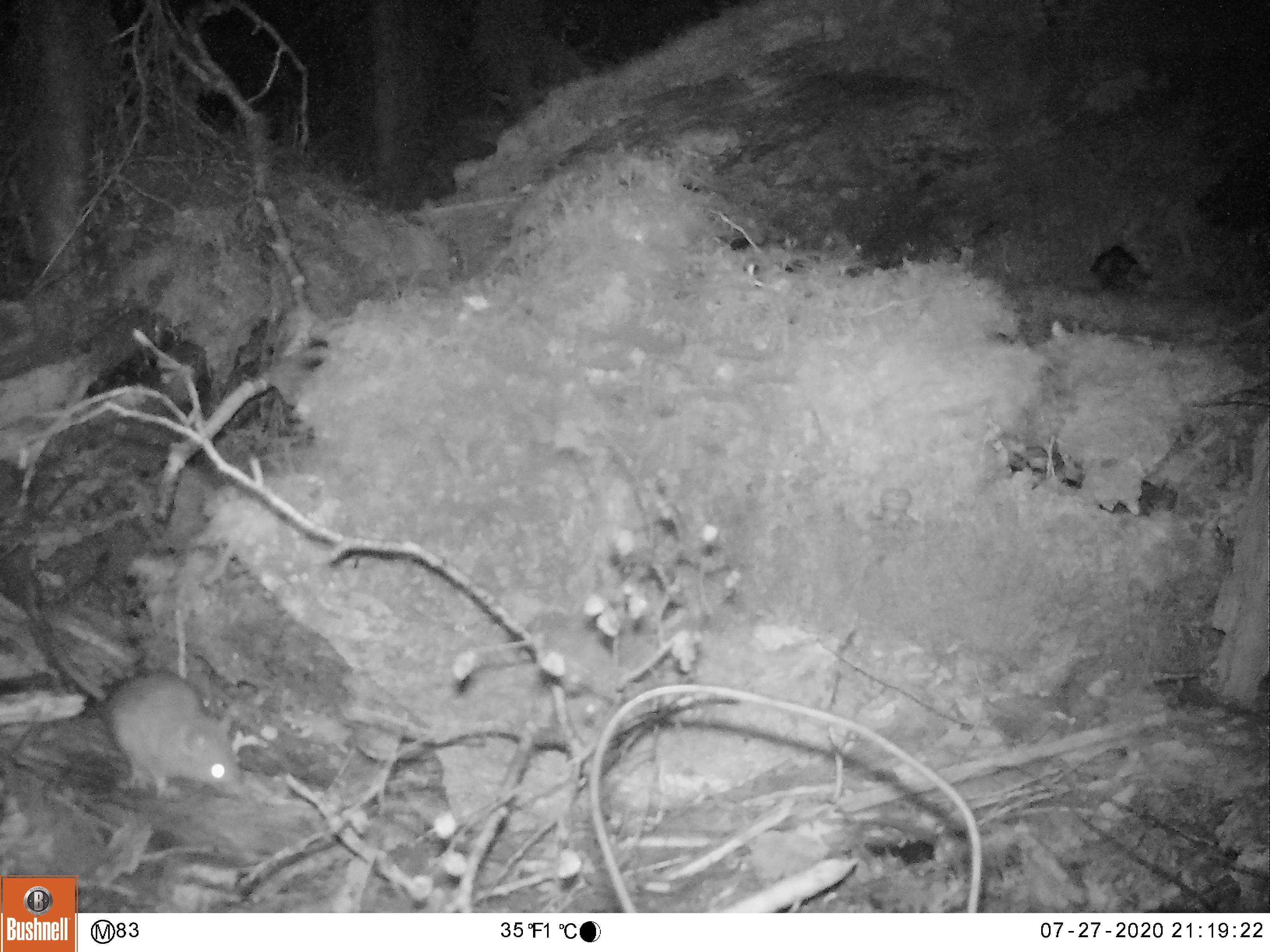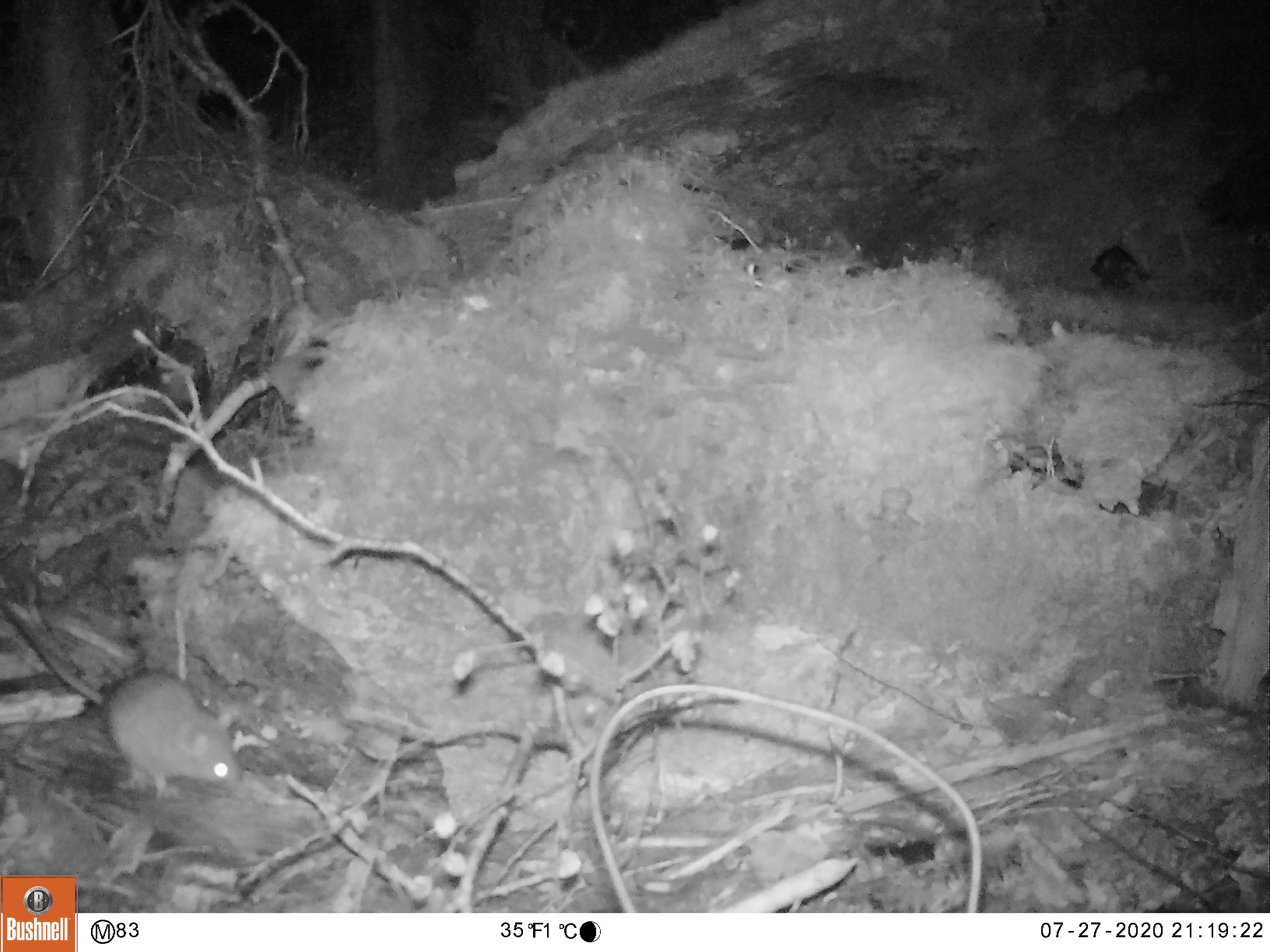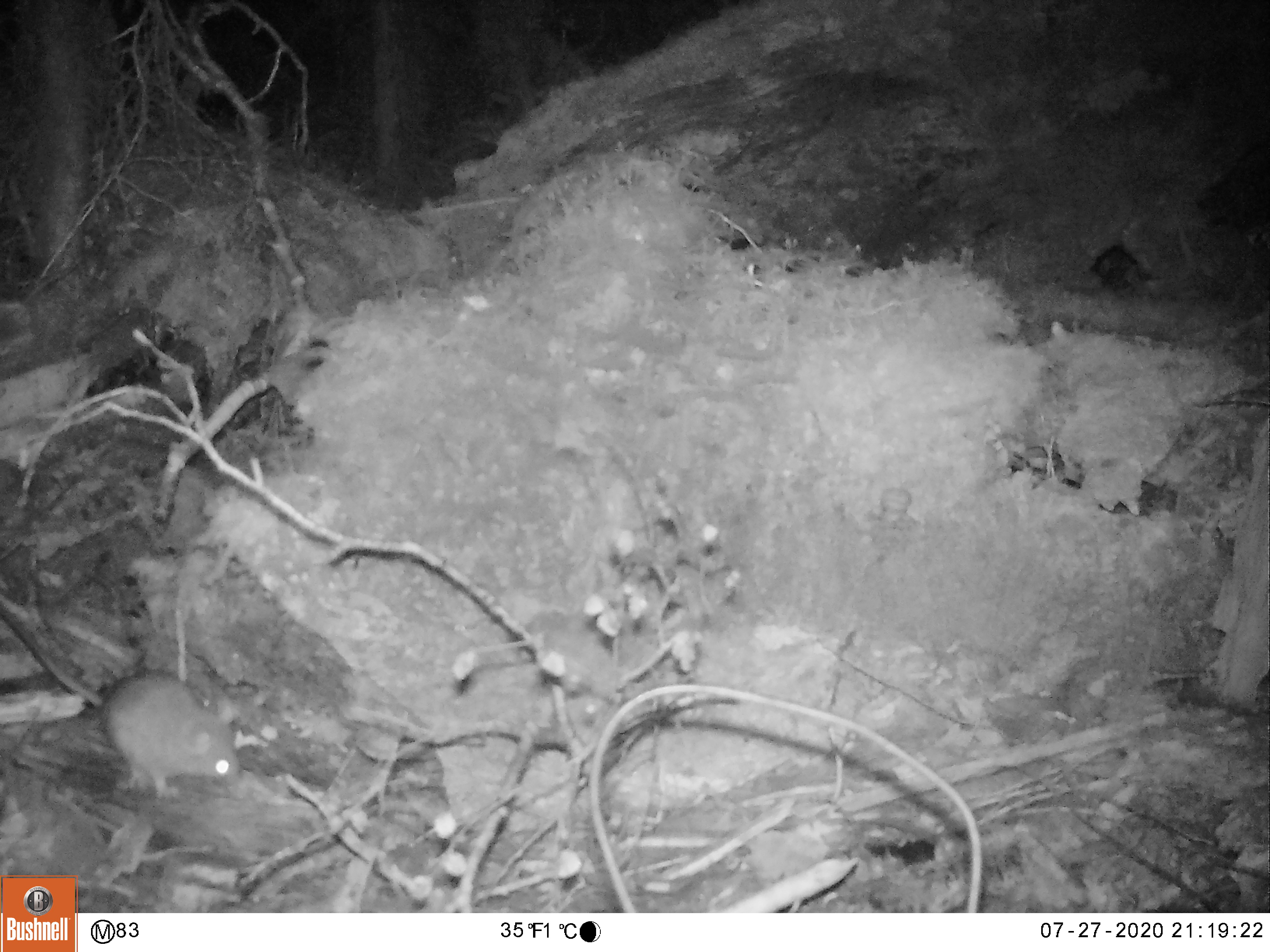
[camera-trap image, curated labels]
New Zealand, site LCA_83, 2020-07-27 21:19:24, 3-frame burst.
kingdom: Animalia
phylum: Chordata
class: Mammalia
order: Rodentia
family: Muridae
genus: Mus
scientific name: Mus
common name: mouse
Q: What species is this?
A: Mouse (Mus).